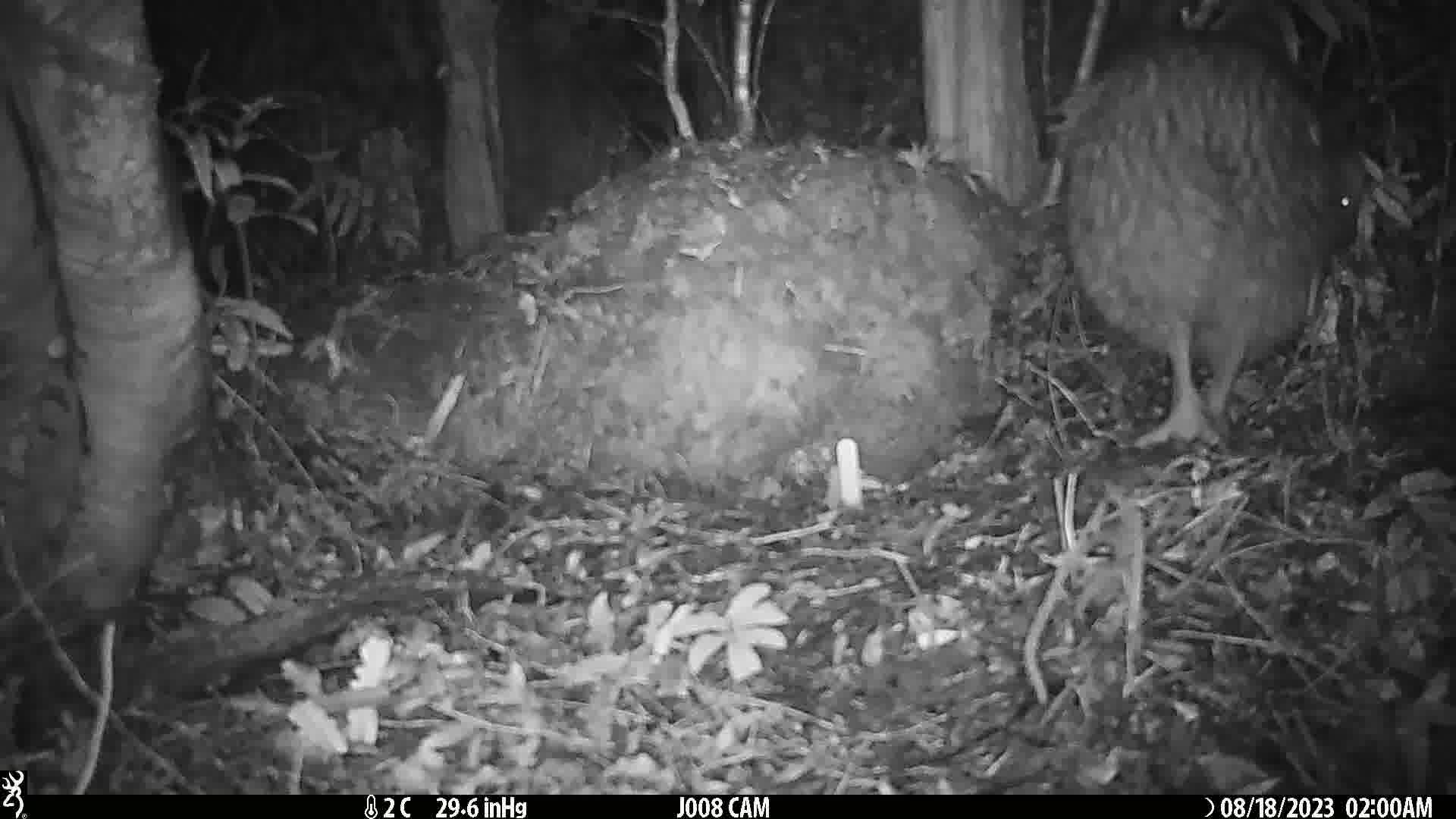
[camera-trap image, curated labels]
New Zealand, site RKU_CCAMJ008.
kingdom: Animalia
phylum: Chordata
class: Aves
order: Apterygiformes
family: Apterygidae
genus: Apteryx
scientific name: Apteryx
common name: kiwi